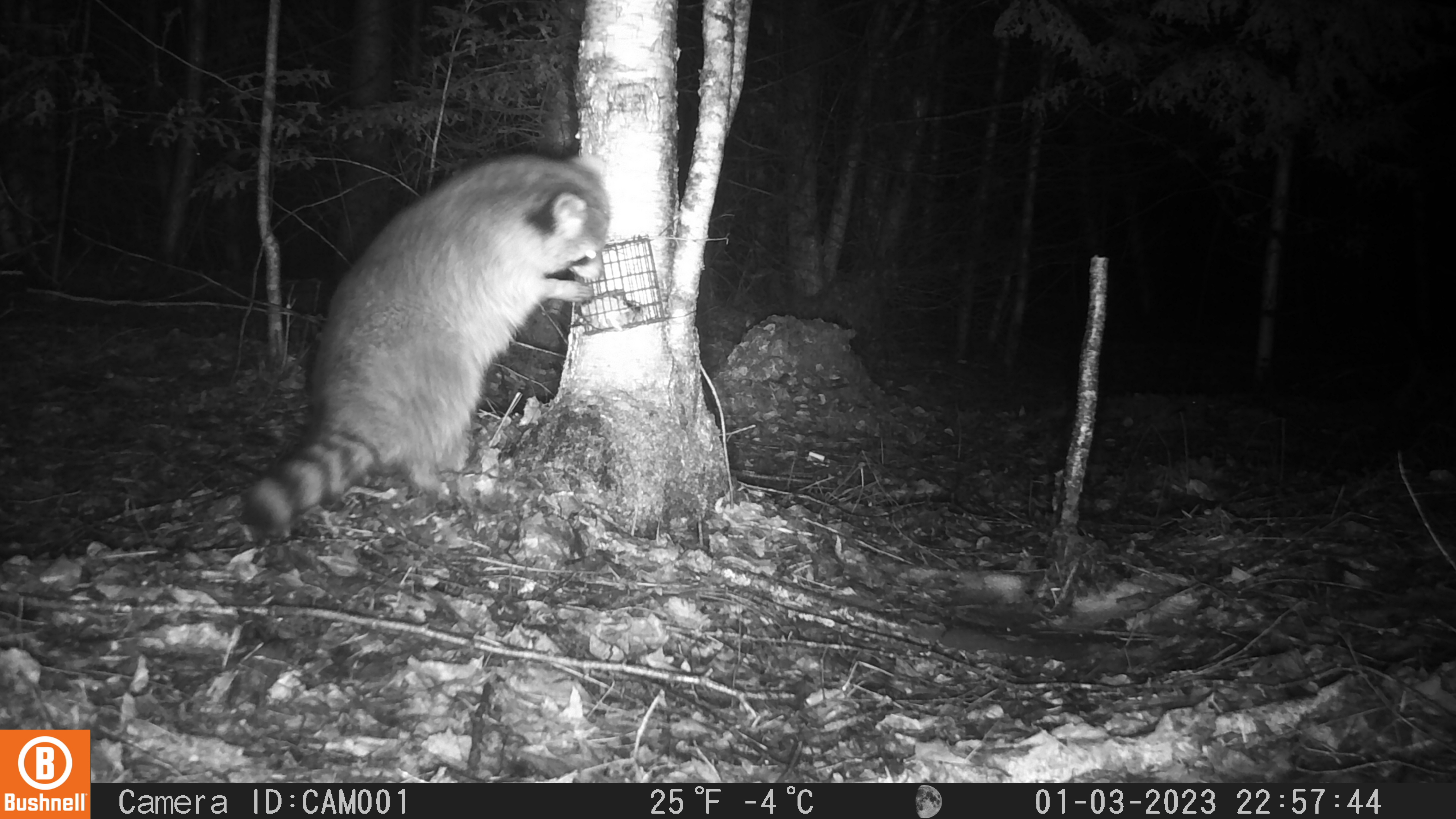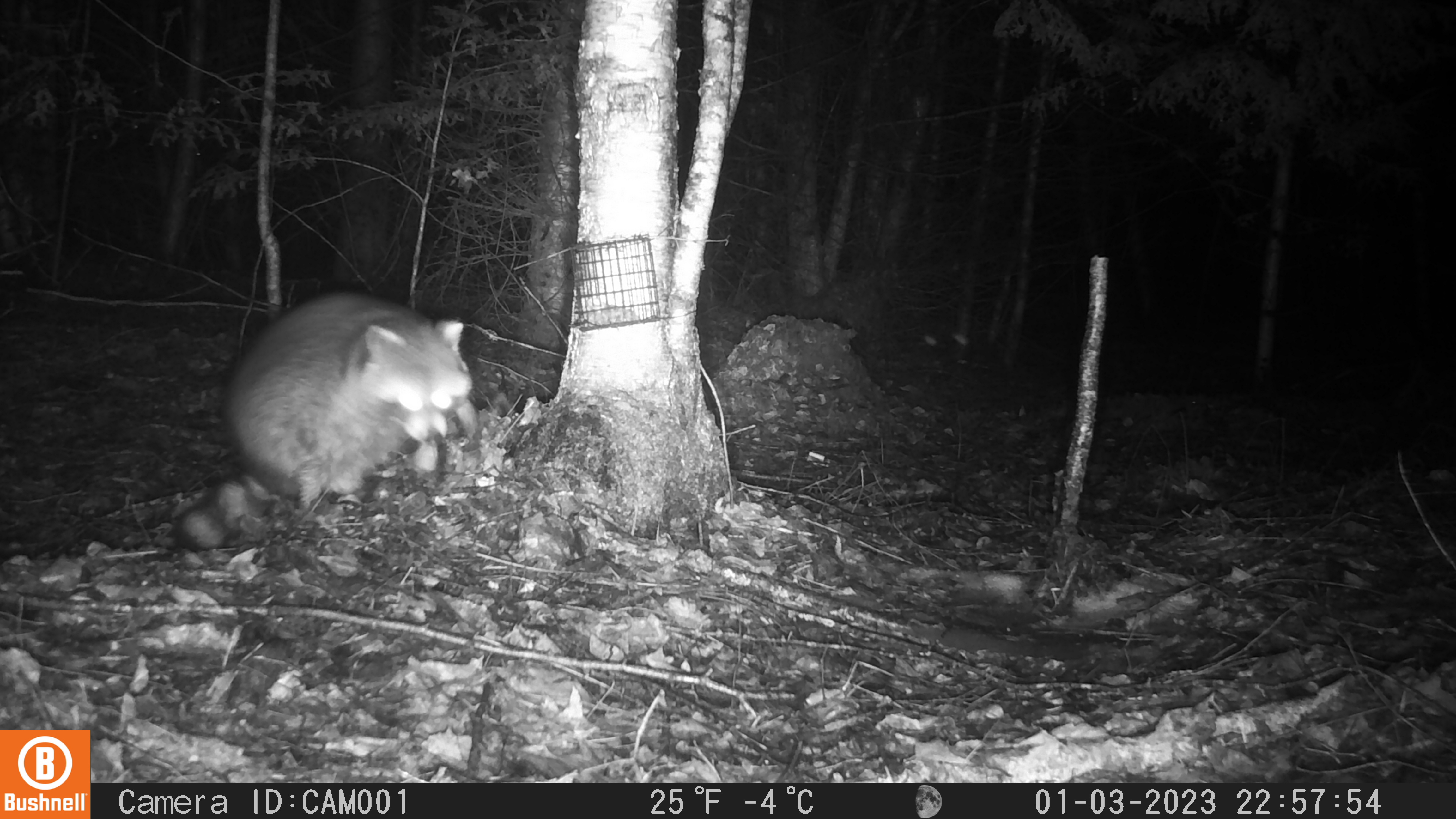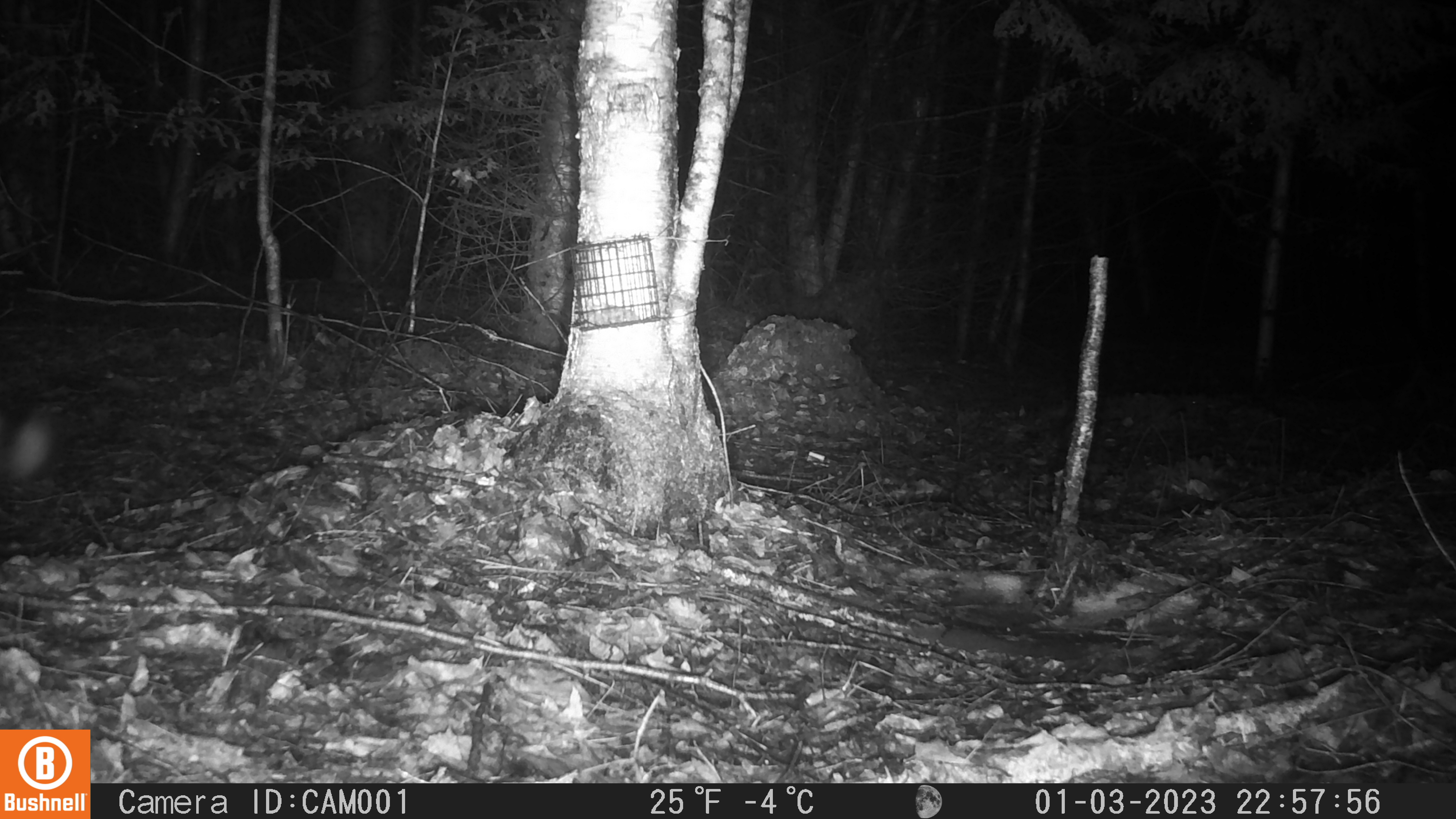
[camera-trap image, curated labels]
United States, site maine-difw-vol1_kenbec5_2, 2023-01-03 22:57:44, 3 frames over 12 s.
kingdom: Animalia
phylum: Chordata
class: Mammalia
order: Carnivora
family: Procyonidae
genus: Procyon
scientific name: Procyon lotor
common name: raccoon